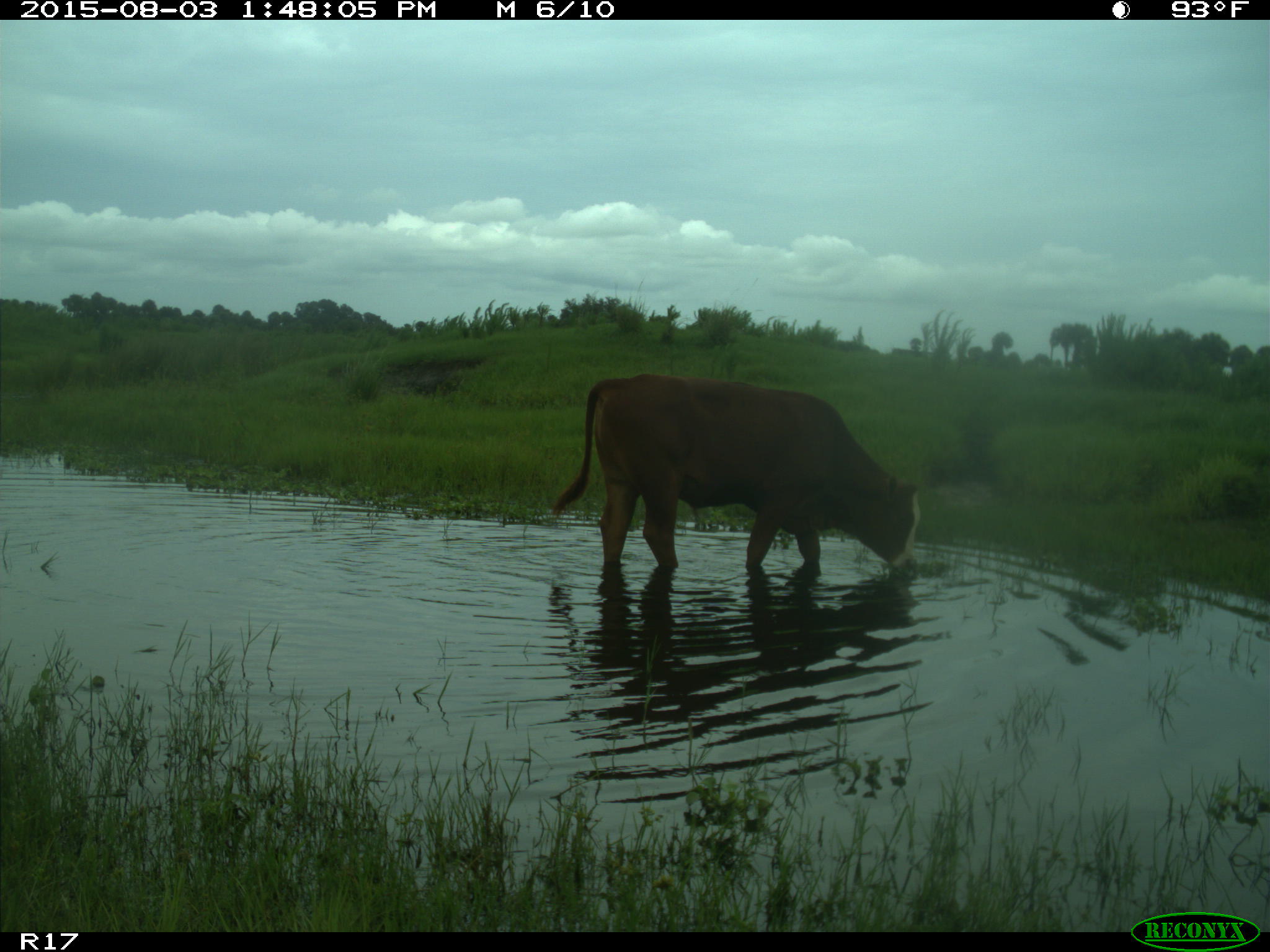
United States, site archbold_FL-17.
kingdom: Animalia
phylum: Chordata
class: Mammalia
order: Artiodactyla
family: Bovidae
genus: Bos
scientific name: Bos taurus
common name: domestic cow